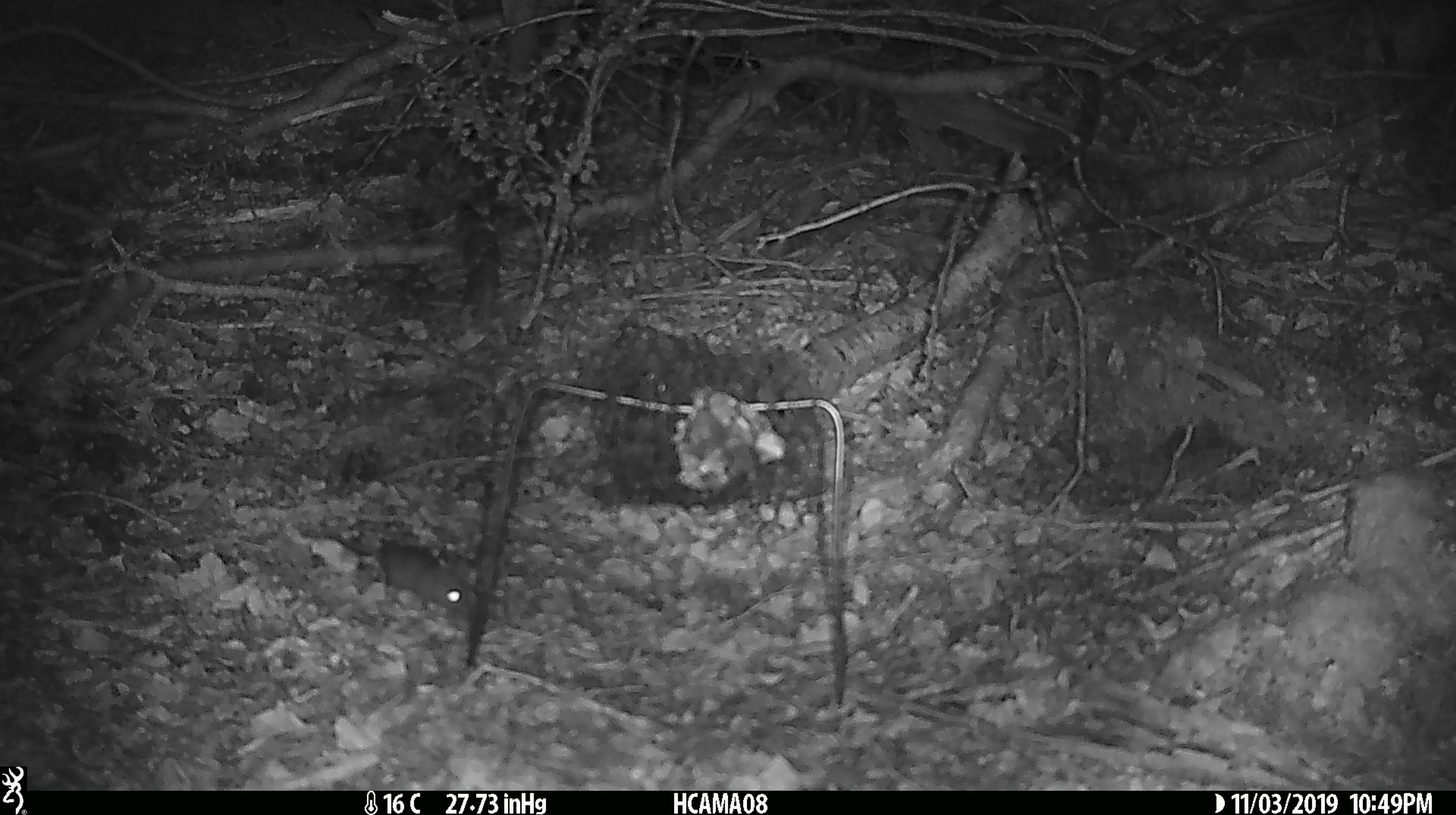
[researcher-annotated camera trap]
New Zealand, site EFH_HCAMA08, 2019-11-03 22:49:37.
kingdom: Animalia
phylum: Chordata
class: Mammalia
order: Rodentia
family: Muridae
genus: Mus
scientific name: Mus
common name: mouse